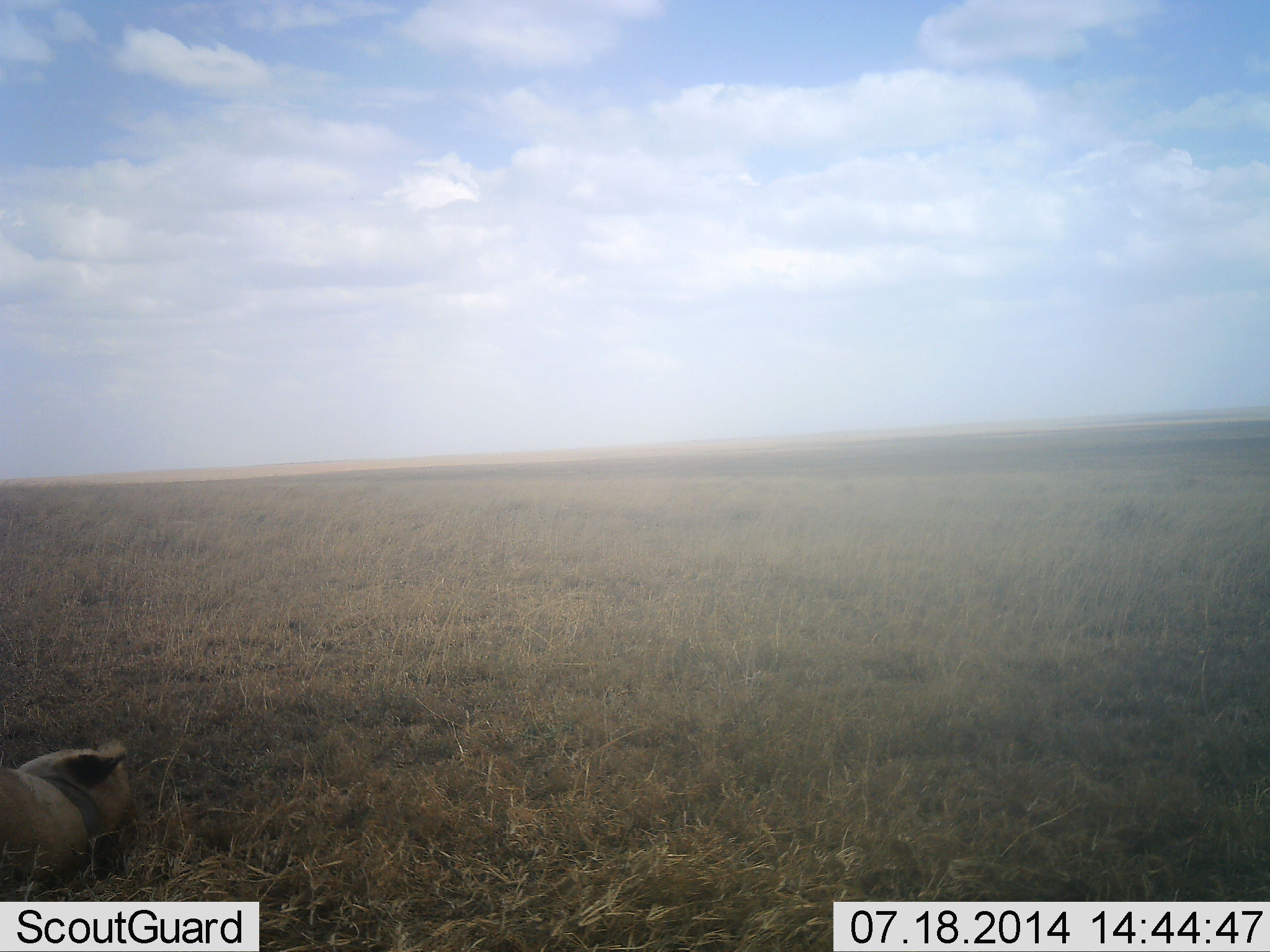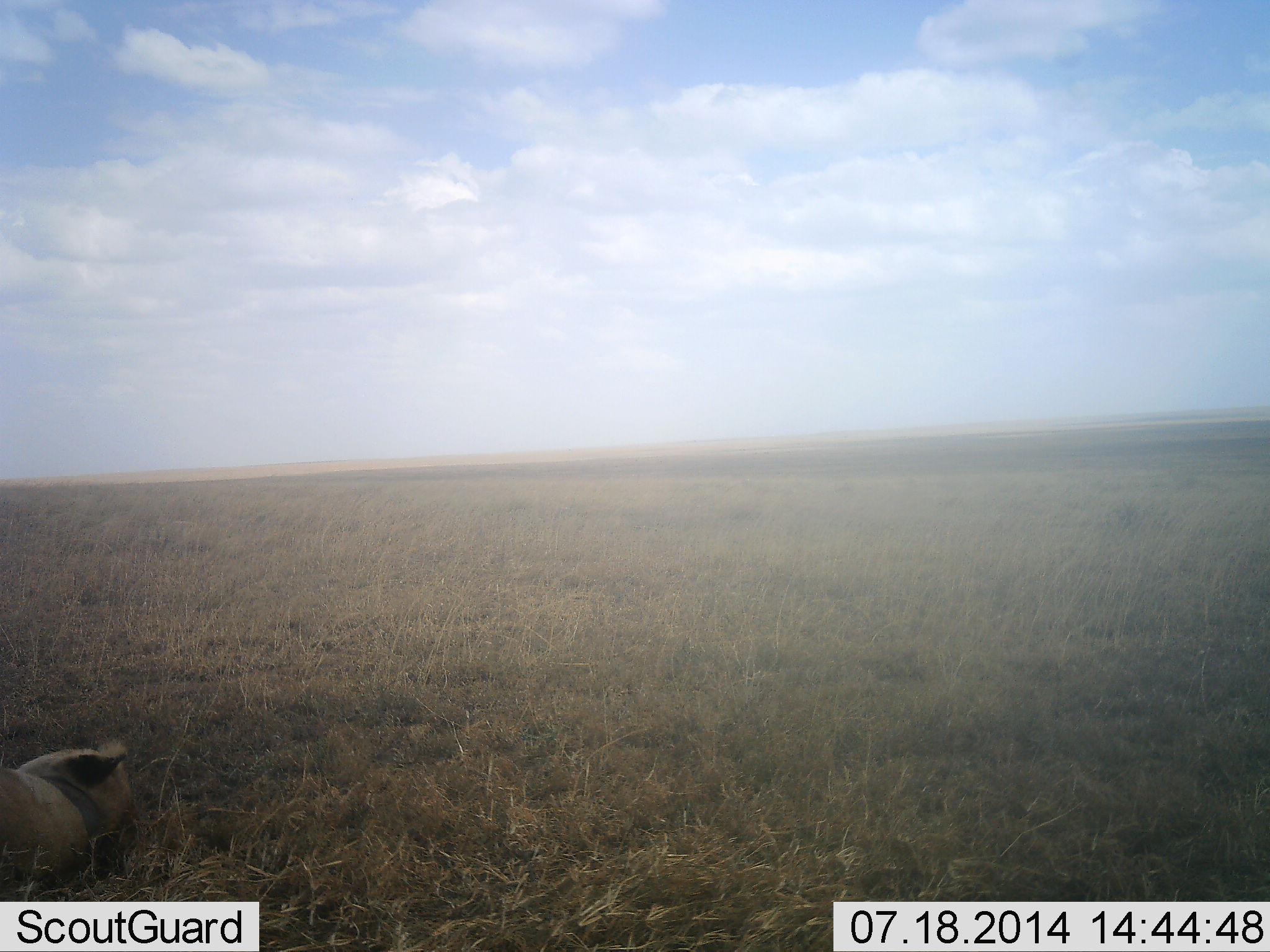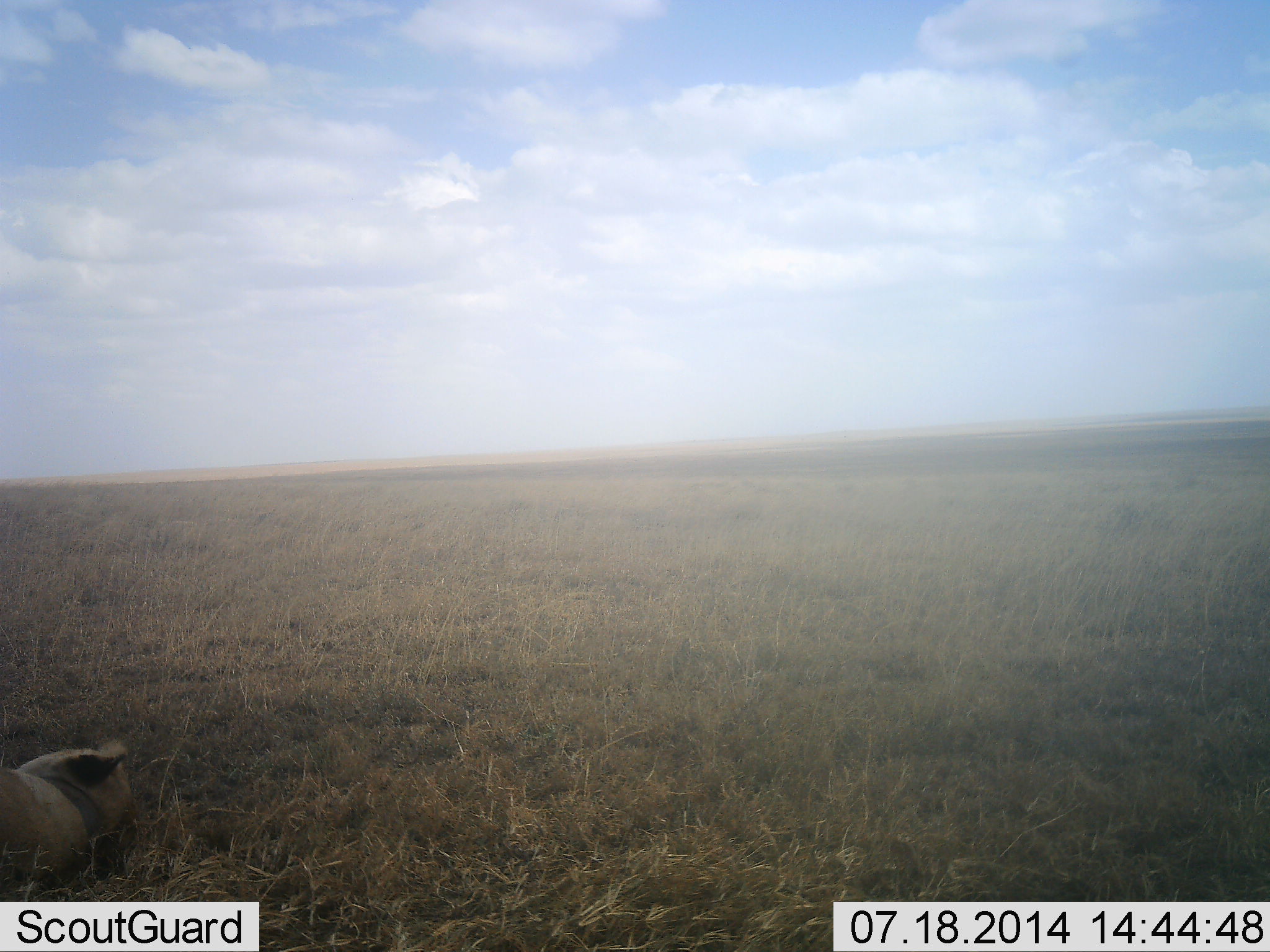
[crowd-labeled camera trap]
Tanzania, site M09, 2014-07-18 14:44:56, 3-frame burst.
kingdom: Animalia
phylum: Chordata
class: Mammalia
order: Carnivora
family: Felidae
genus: Panthera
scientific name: Panthera leo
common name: lion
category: lionfemale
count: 1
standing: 0%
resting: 100%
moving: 0%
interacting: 0%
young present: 0%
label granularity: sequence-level